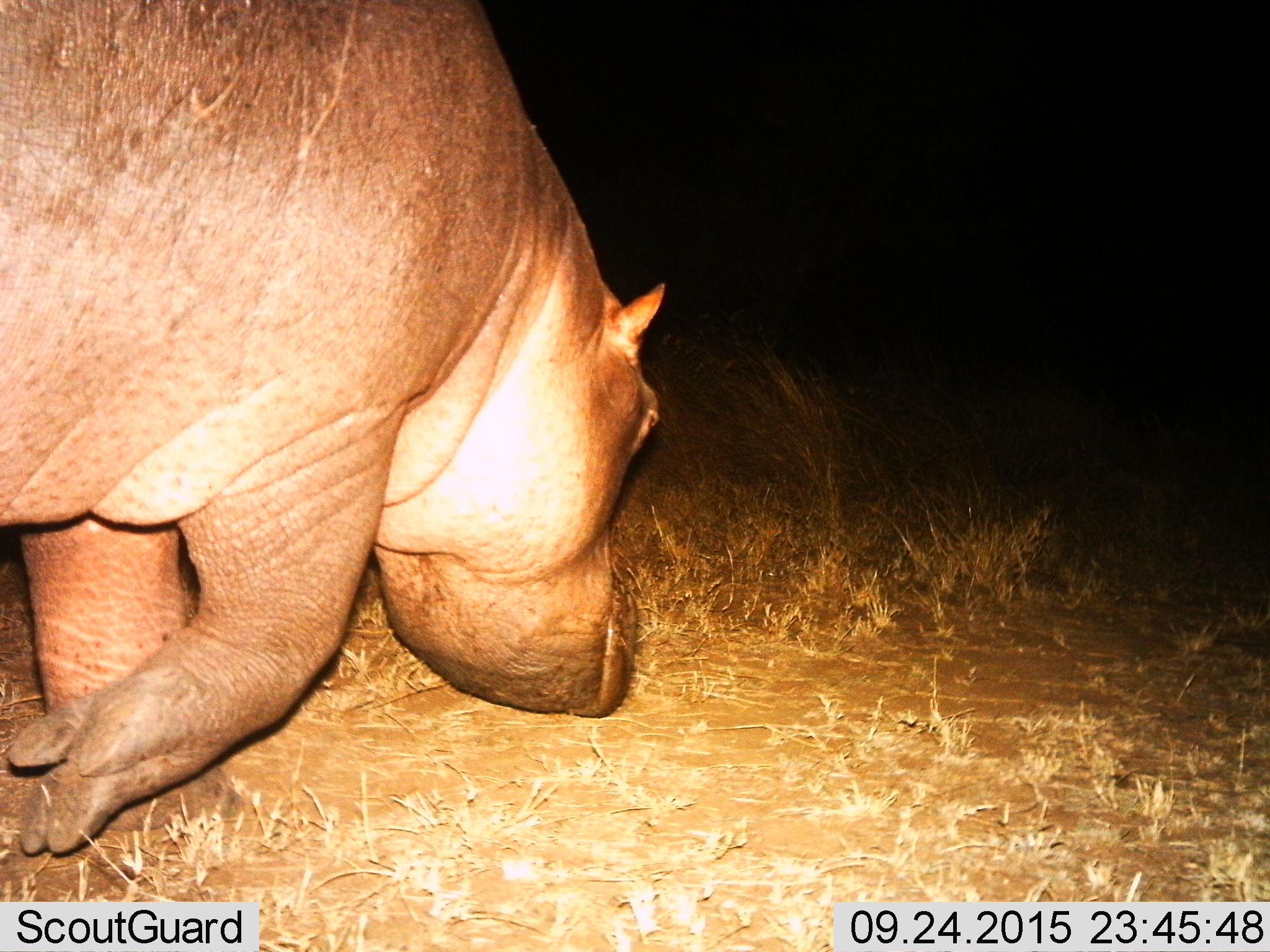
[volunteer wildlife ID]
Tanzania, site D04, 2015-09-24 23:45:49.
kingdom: Animalia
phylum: Chordata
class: Mammalia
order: Artiodactyla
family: Hippopotamidae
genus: Hippopotamus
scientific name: Hippopotamus amphibius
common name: hippopotamus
Hippopotamus (Hippopotamus amphibius), count 1. Behavior (volunteer vote fractions): standing 6%, resting 0%, moving 76%, interacting 0%. Young present (vote fraction): 0%. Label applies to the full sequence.